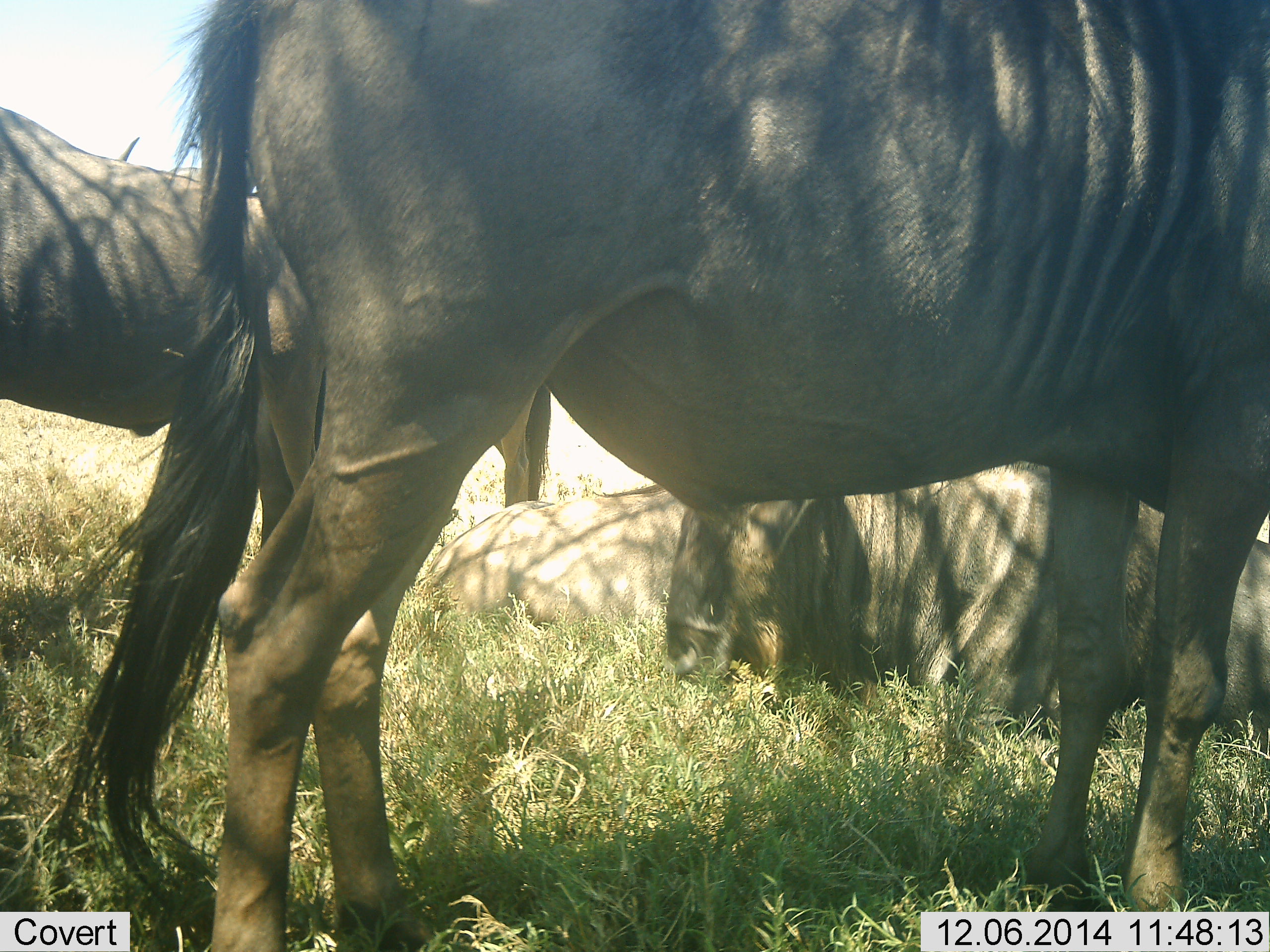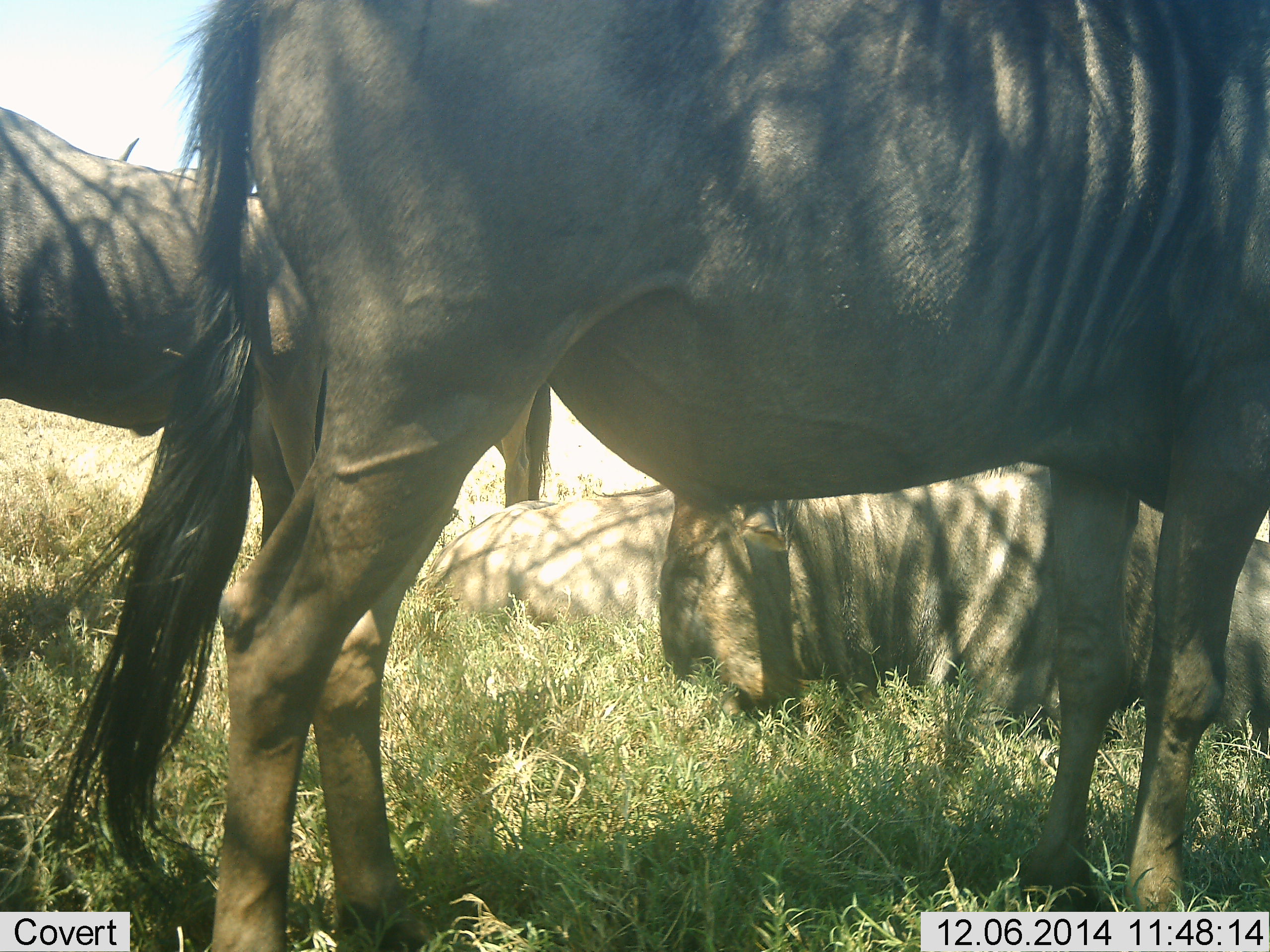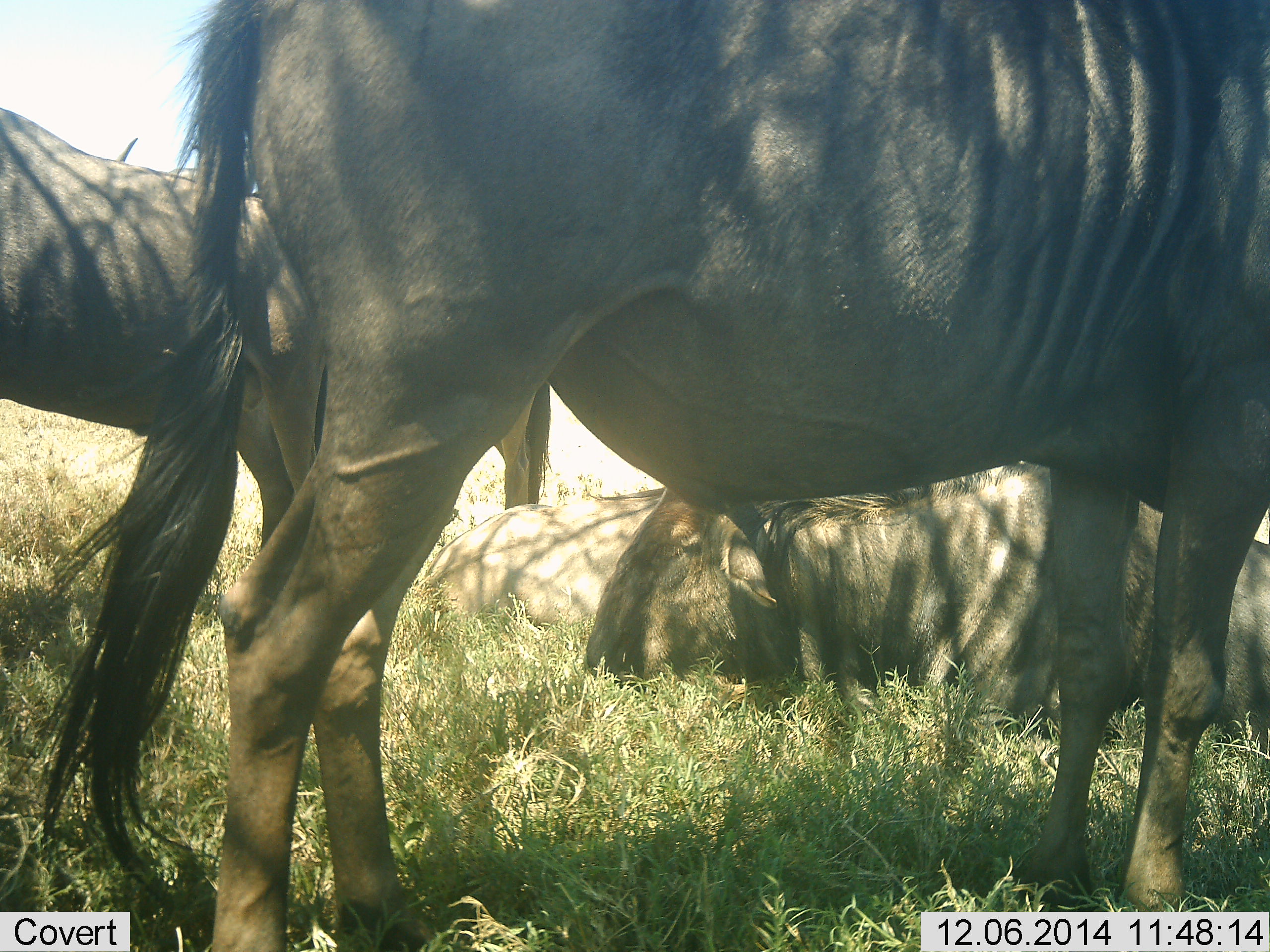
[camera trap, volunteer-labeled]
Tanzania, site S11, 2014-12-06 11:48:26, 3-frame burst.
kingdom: Animalia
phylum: Chordata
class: Mammalia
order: Artiodactyla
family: Bovidae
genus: Connochaetes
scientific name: Connochaetes taurinus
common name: blue wildebeest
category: wildebeest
Wildebeest (blue wildebeest) (Connochaetes taurinus), count 3. Behavior (volunteer vote fractions): standing 100%, resting 60%, moving 0%, interacting 0%. Young present (vote fraction): 0%. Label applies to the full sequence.